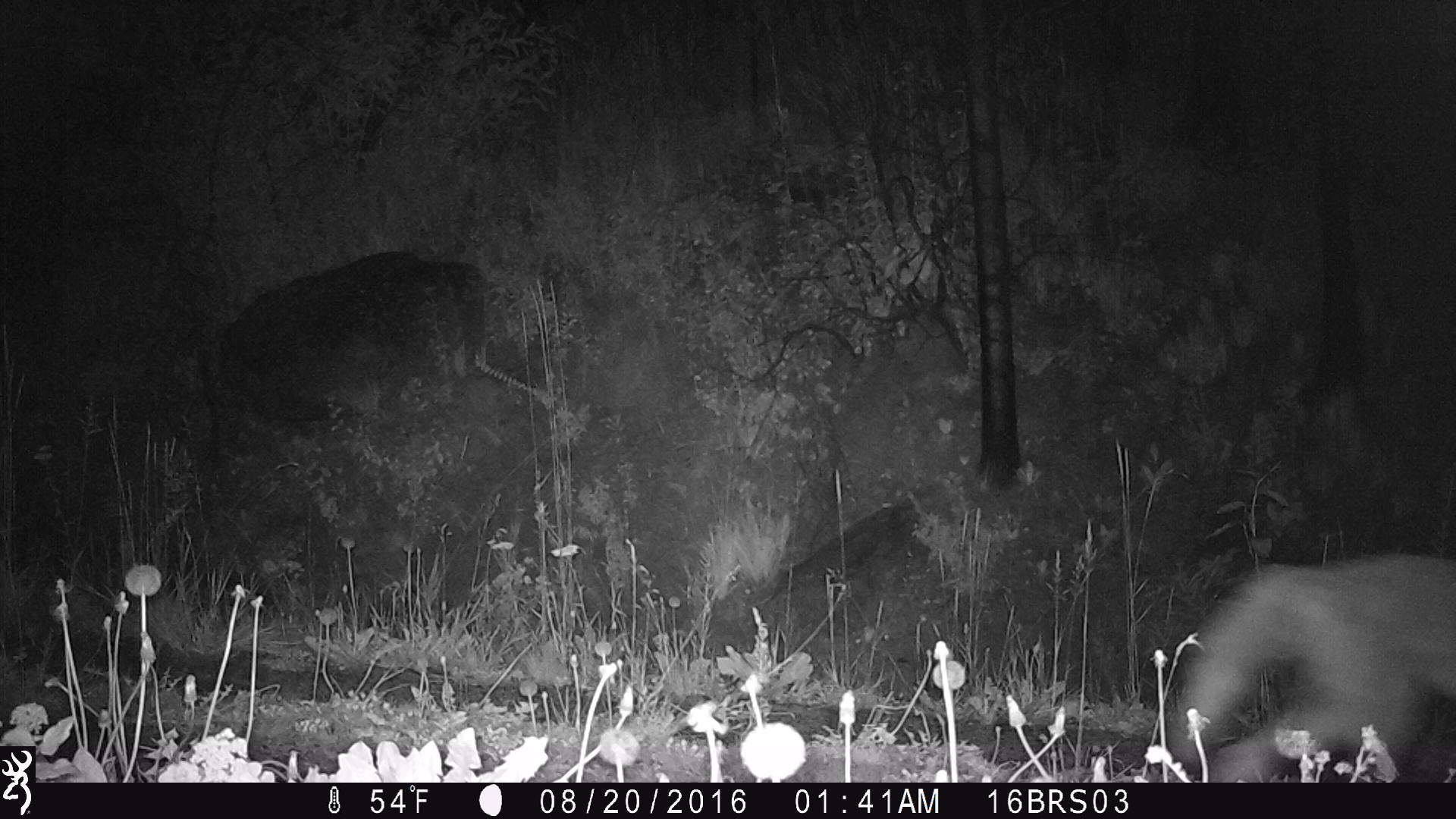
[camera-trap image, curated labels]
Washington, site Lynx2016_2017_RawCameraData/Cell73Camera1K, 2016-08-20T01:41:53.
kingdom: Animalia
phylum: Chordata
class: Mammalia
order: Carnivora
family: Canidae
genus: Canis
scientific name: Canis latrans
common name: coyote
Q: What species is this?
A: Canis latrans (coyote).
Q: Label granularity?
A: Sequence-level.